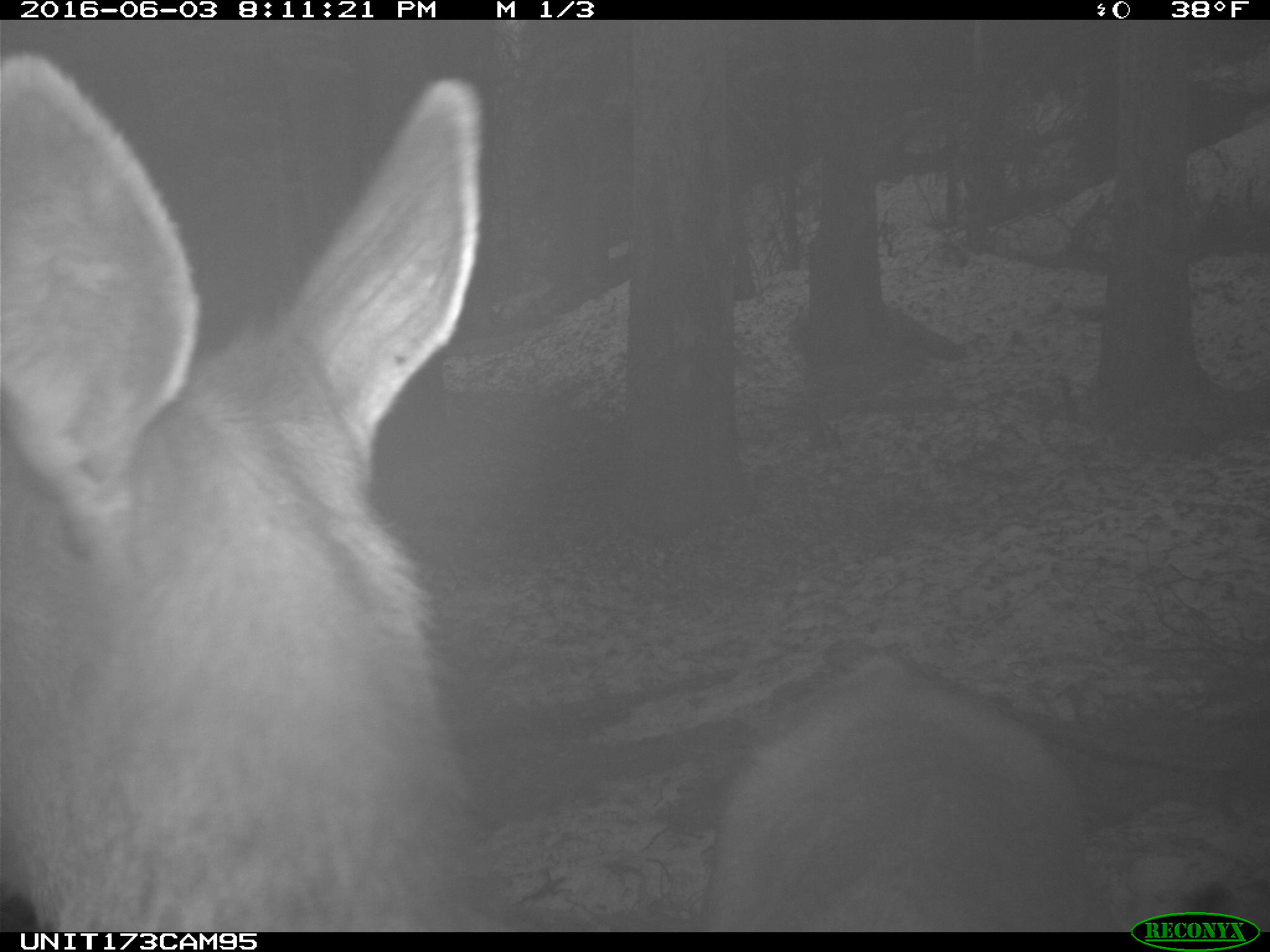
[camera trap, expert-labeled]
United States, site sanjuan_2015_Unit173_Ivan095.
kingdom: Animalia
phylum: Chordata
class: Mammalia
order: Artiodactyla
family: Cervidae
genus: Cervus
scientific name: Cervus elaphus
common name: red deer